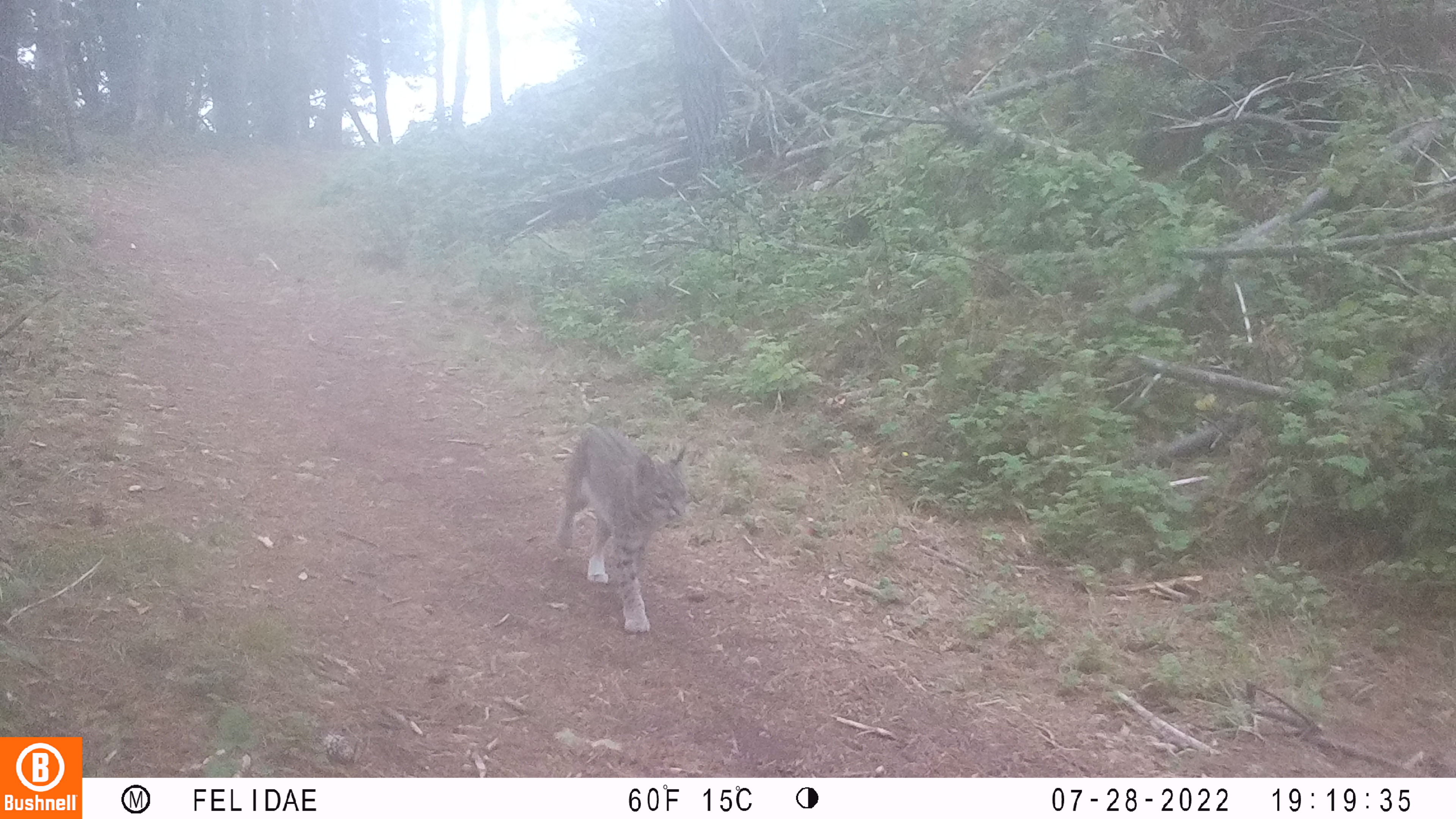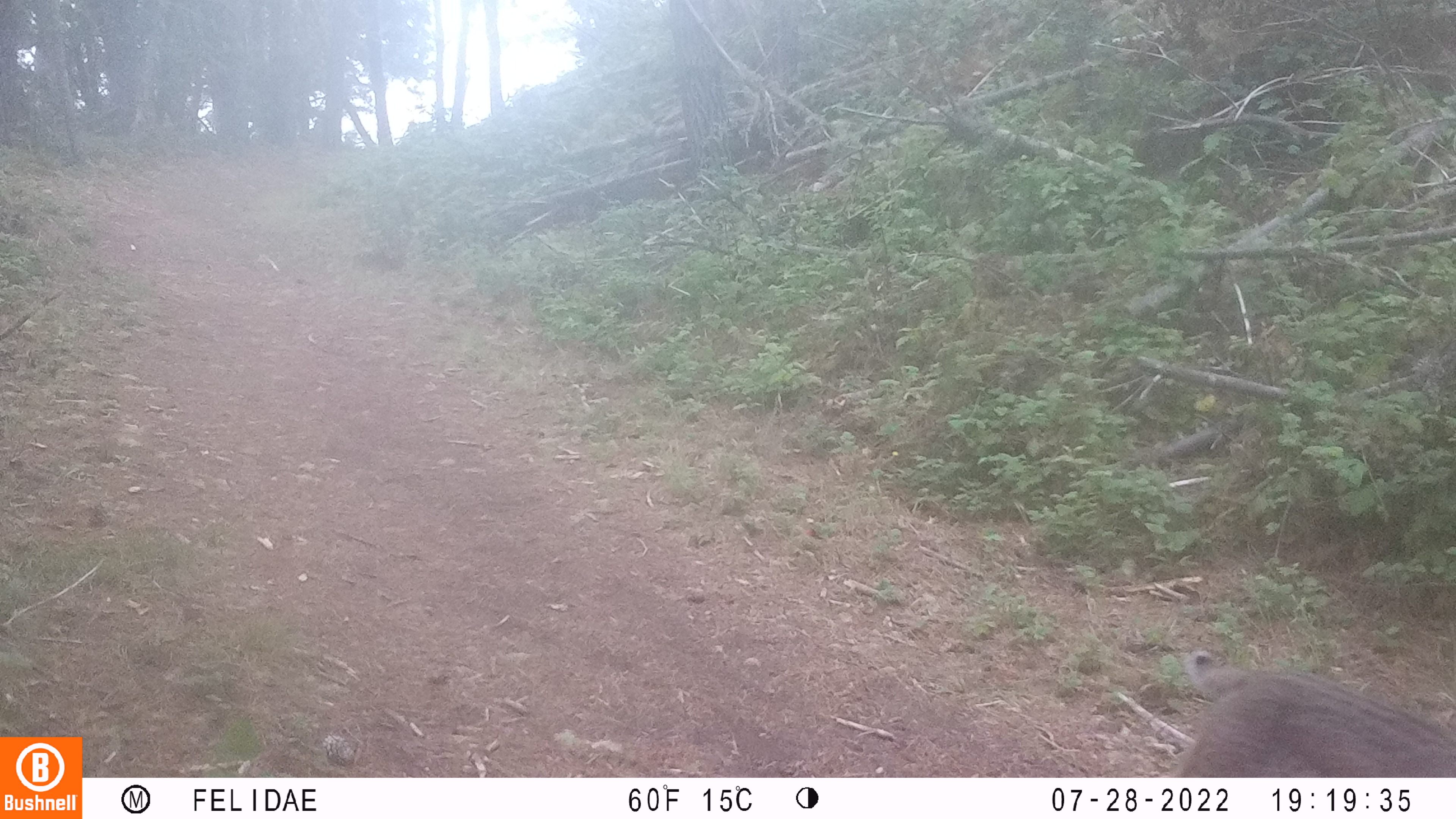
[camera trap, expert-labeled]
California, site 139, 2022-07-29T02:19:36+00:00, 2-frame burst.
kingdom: Animalia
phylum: Chordata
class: Mammalia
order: Carnivora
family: Felidae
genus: Lynx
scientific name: Lynx rufus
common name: bobcat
Bobcat (Lynx rufus).